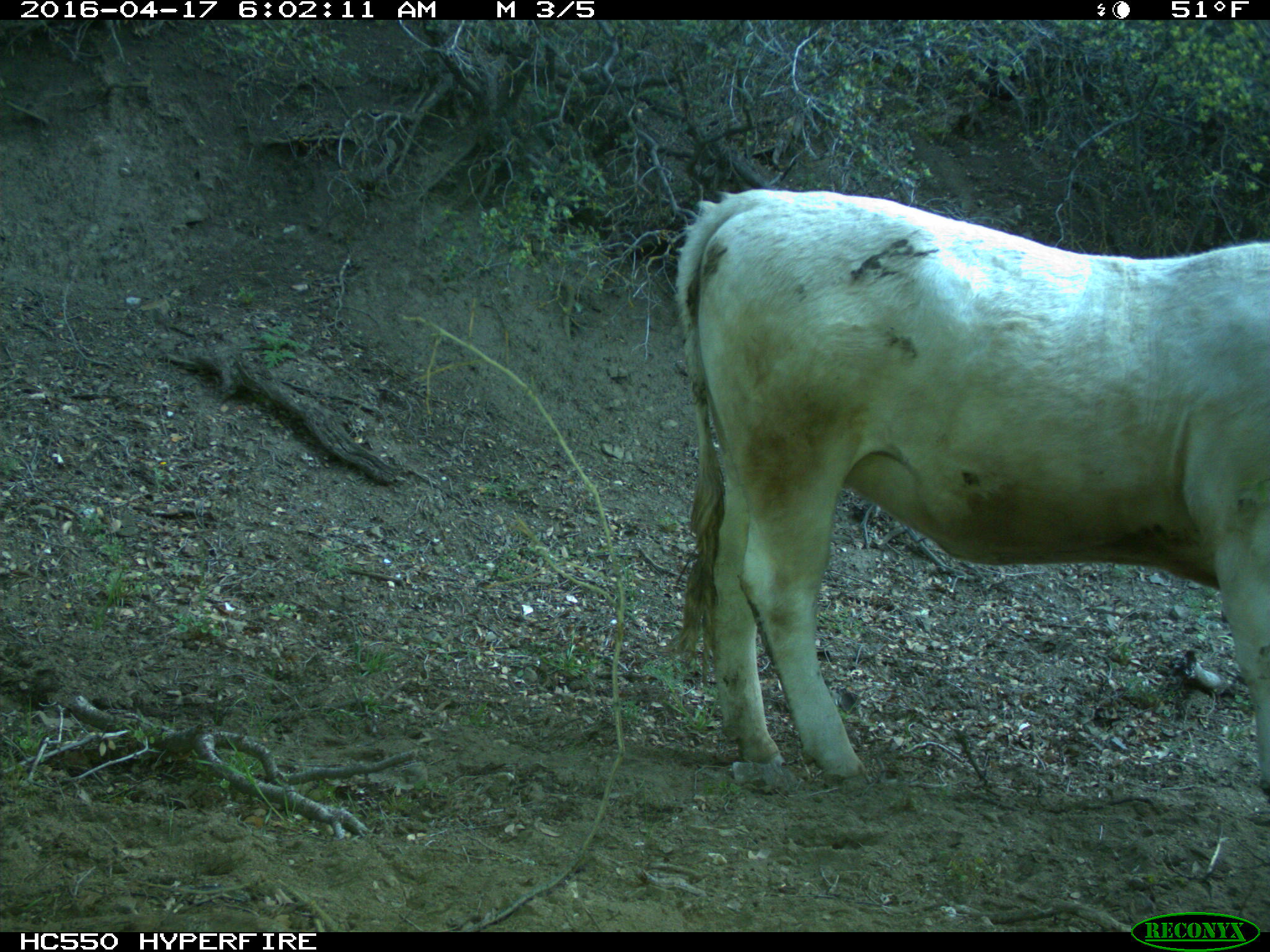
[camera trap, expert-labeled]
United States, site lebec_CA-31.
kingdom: Animalia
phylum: Chordata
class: Mammalia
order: Artiodactyla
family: Bovidae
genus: Bos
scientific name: Bos taurus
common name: domestic cow